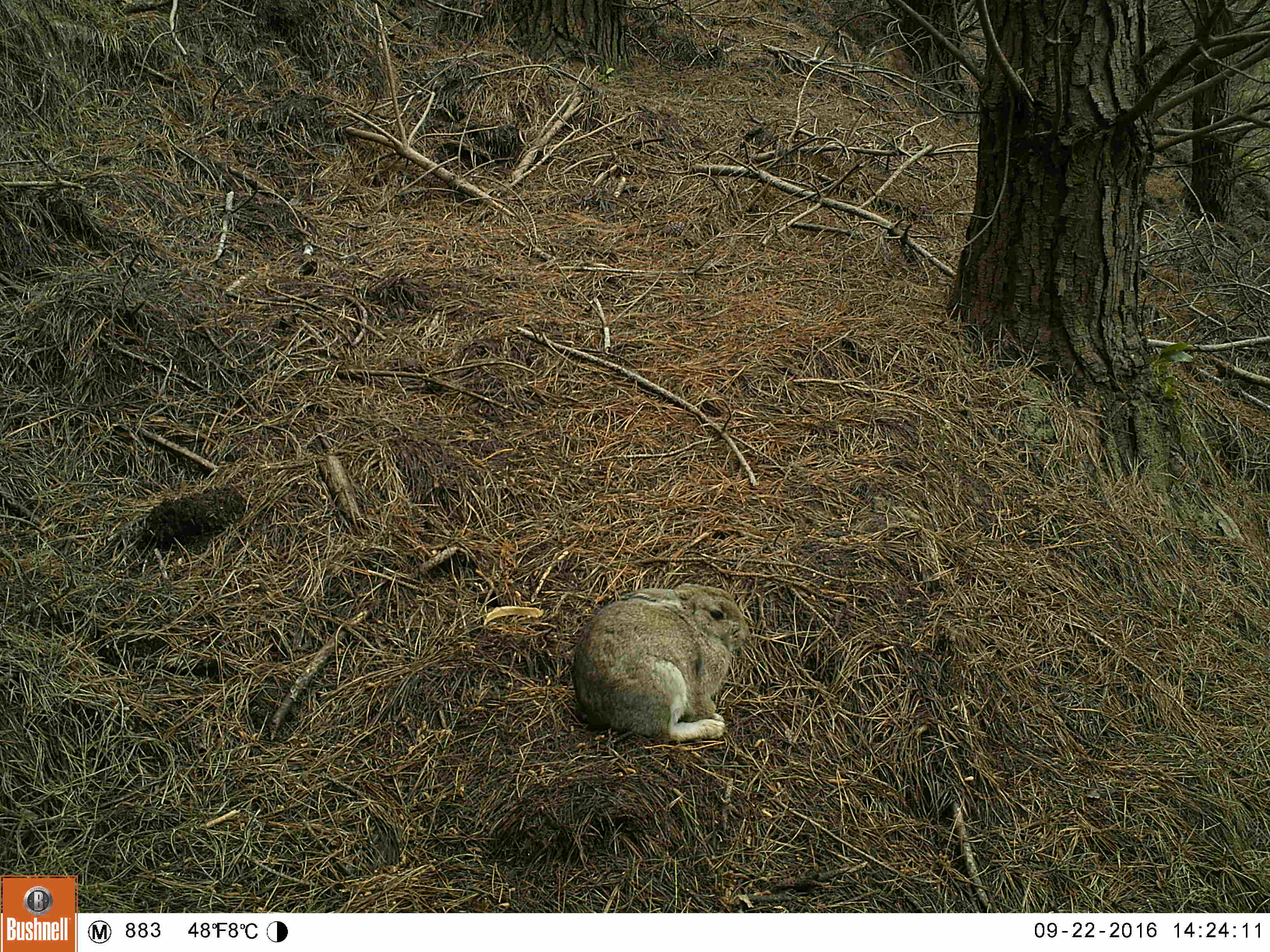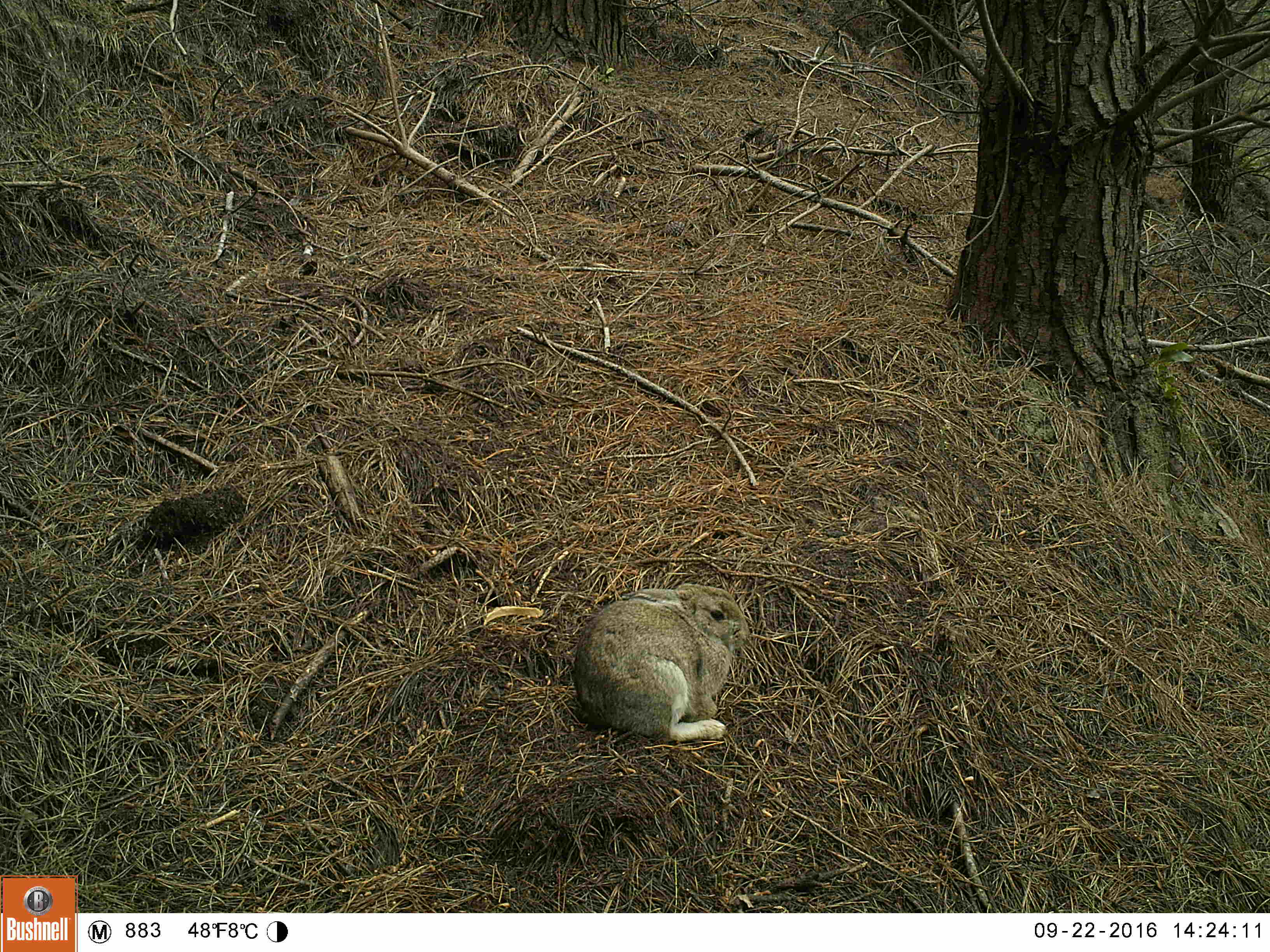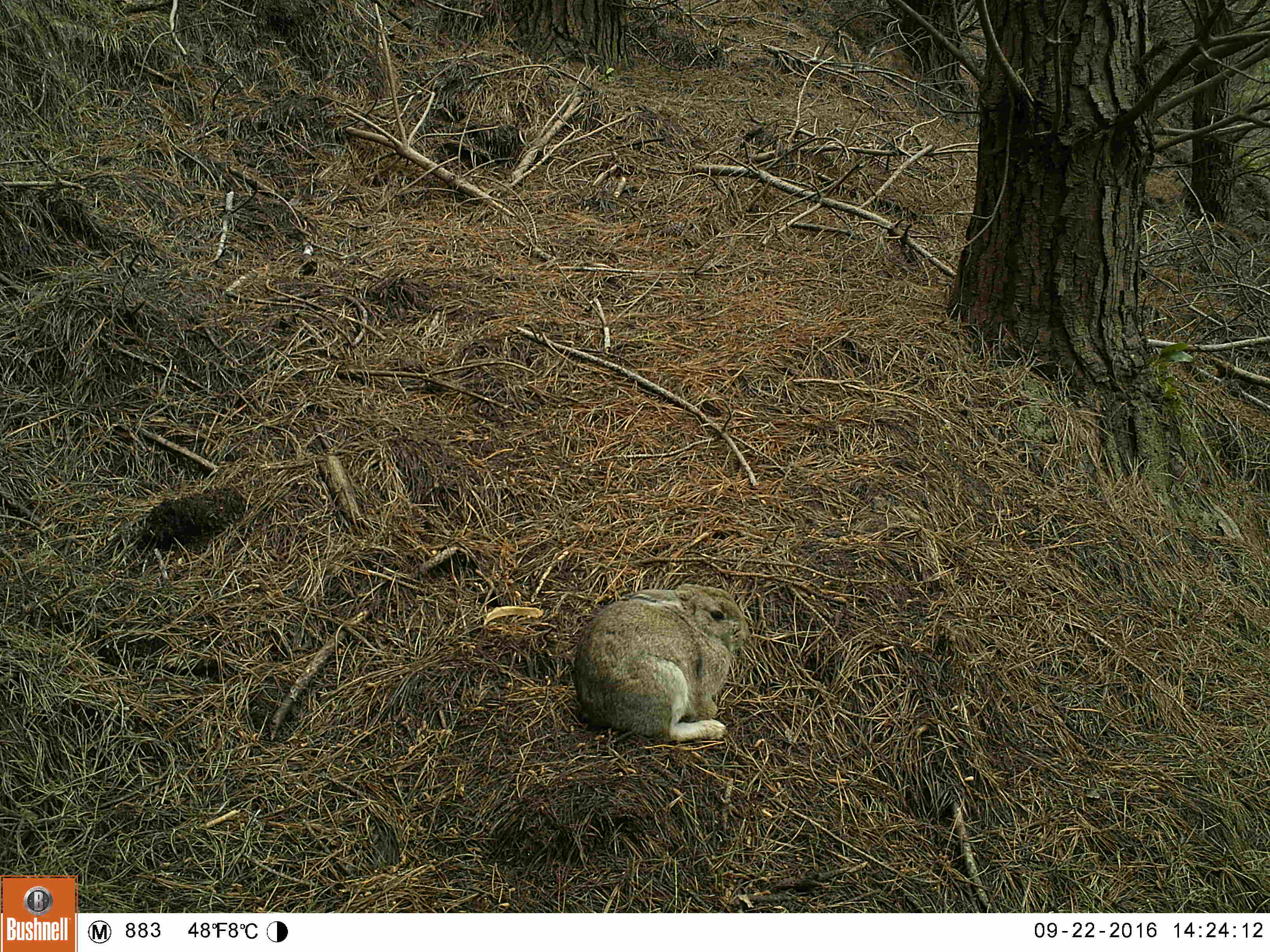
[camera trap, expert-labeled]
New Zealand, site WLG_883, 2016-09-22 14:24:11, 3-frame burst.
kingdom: Animalia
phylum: Chordata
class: Mammalia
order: Lagomorpha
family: Leporidae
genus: Oryctolagus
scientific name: Oryctolagus cuniculus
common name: european rabbit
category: rabbit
Rabbit (european rabbit) (Oryctolagus cuniculus).